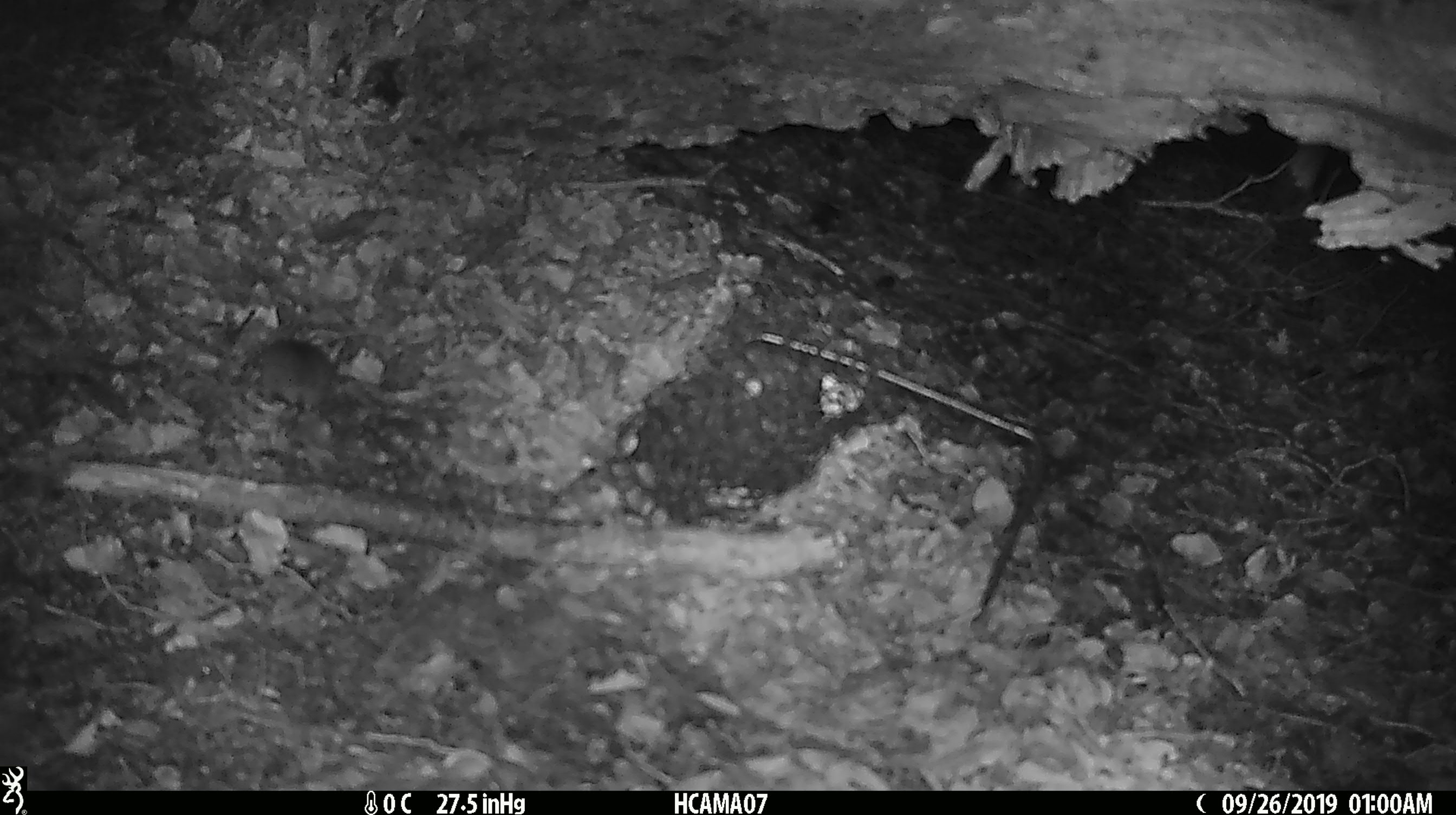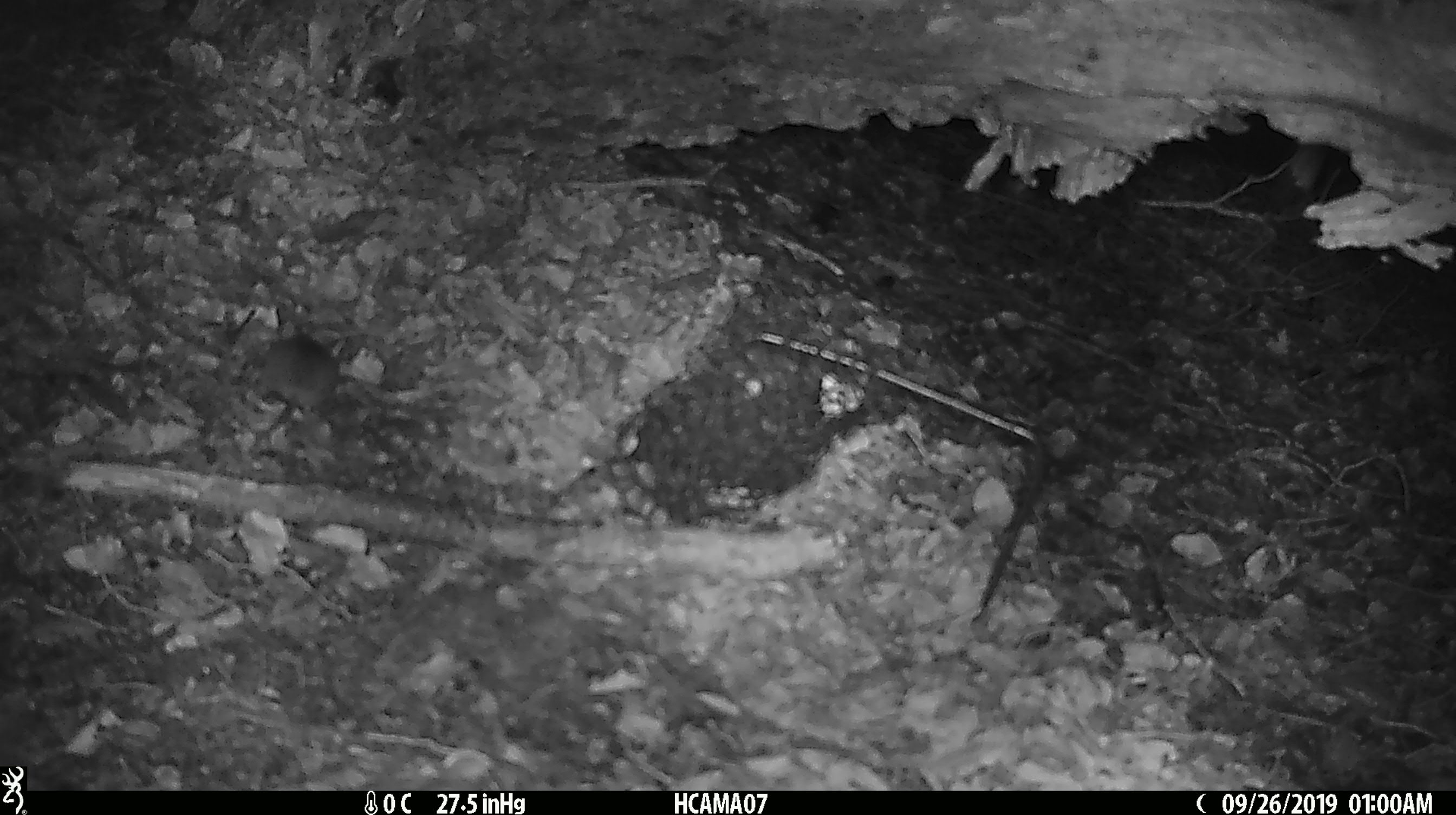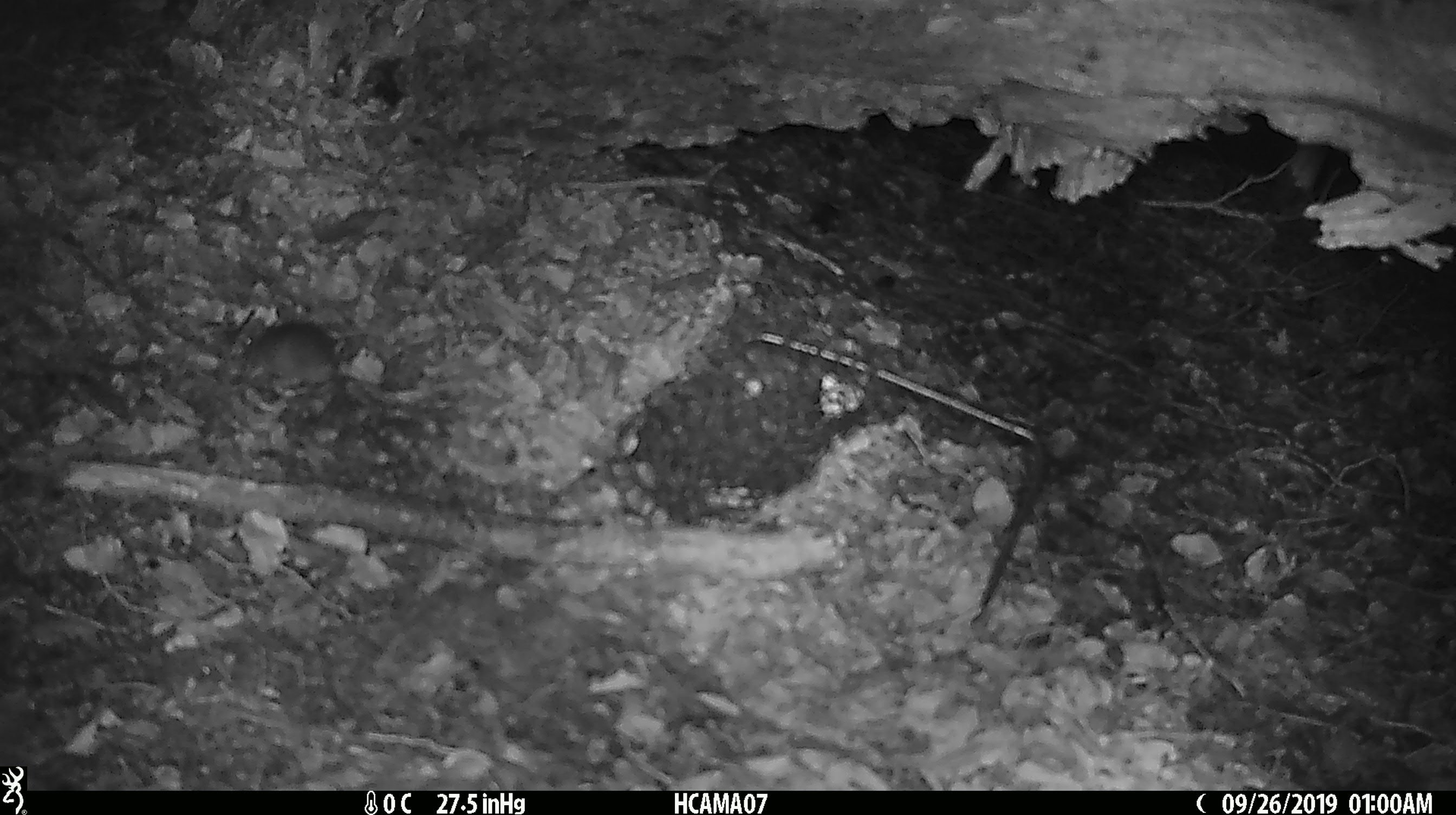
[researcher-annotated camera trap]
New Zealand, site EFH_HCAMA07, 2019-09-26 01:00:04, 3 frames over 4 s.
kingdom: Animalia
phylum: Chordata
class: Mammalia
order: Rodentia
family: Muridae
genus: Mus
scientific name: Mus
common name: mouse